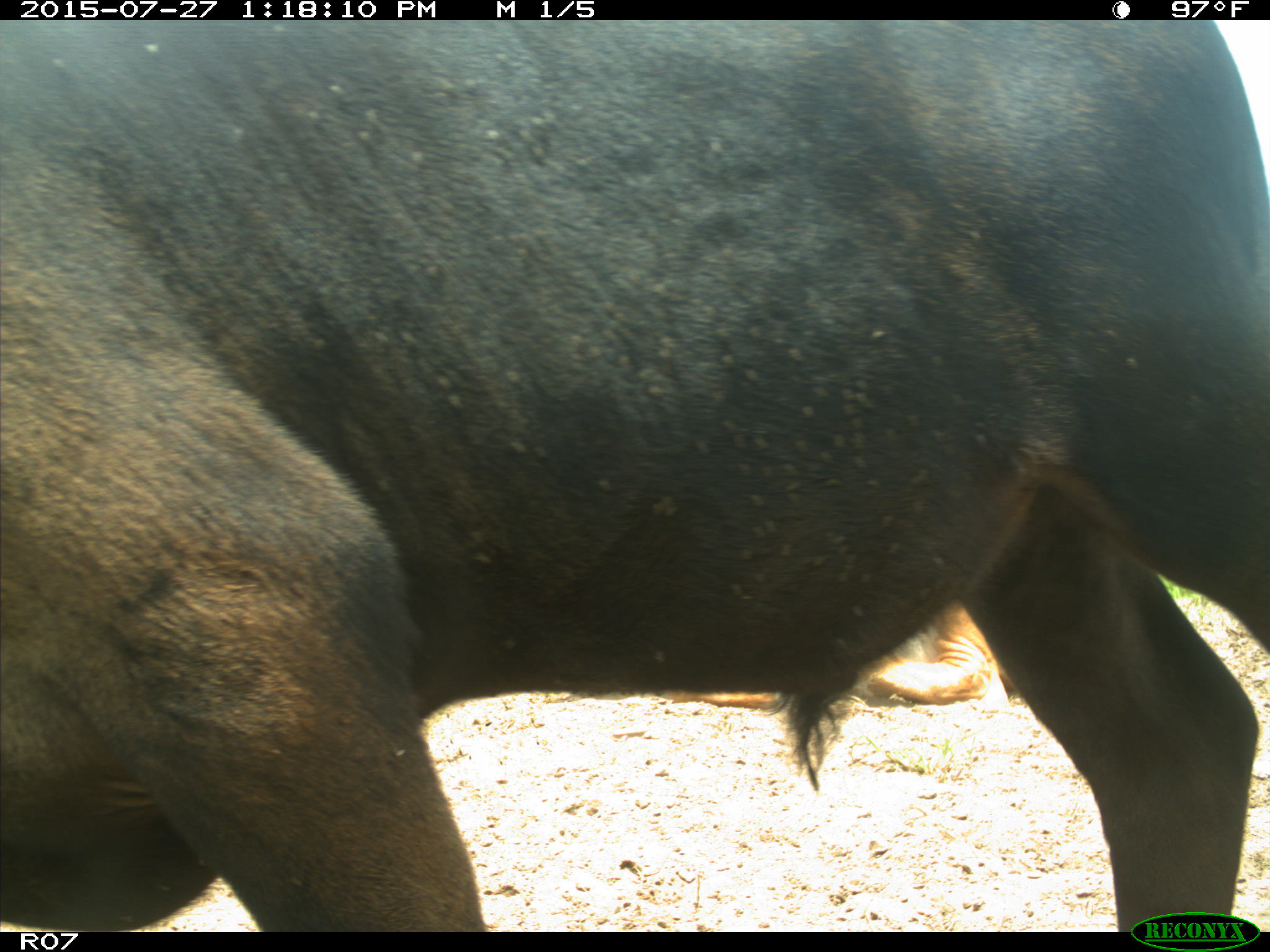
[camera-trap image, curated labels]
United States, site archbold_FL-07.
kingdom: Animalia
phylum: Chordata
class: Mammalia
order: Artiodactyla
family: Bovidae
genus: Bos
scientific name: Bos taurus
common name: domestic cow